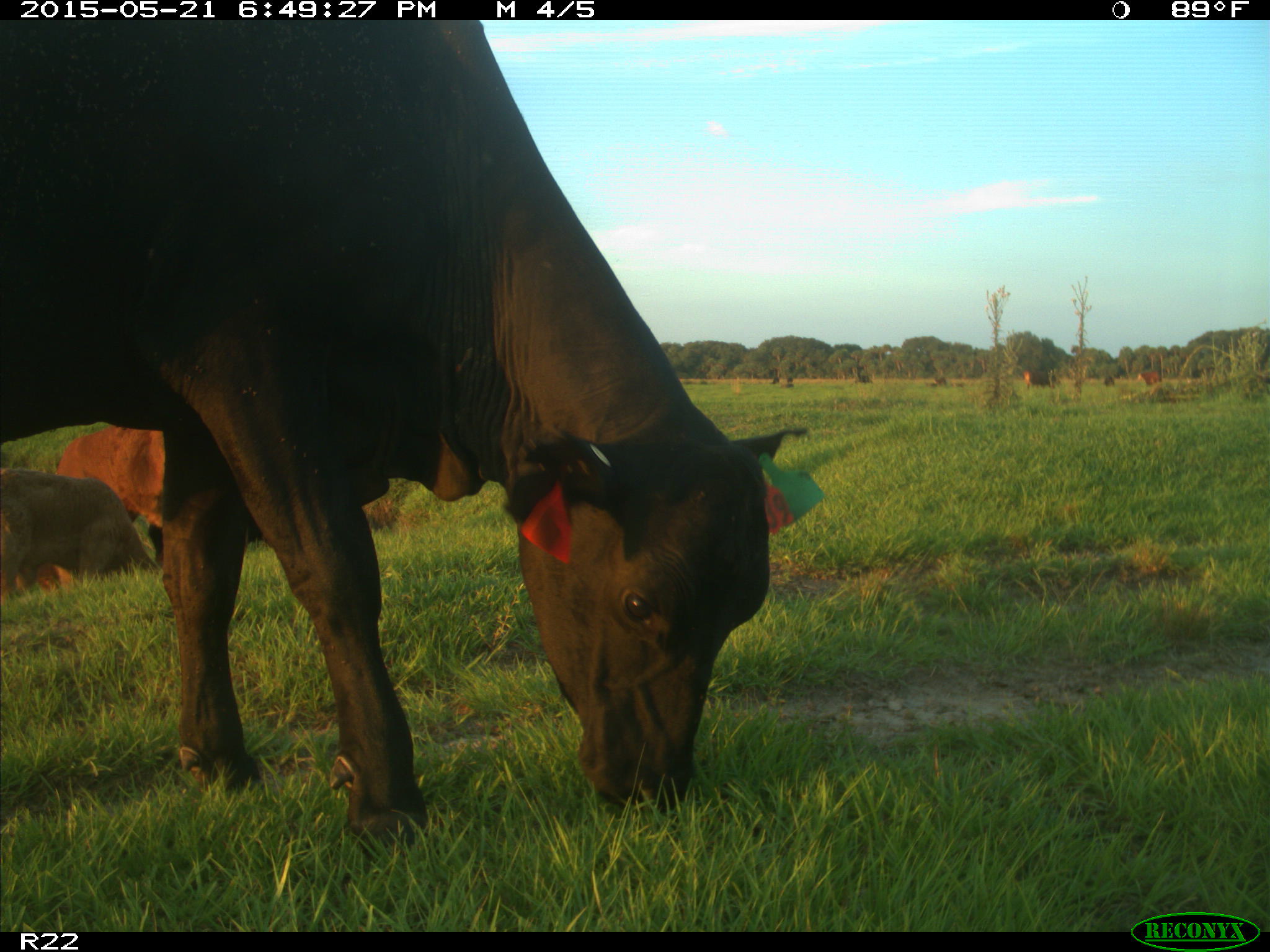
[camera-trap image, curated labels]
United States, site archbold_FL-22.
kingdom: Animalia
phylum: Chordata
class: Mammalia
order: Artiodactyla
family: Bovidae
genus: Bos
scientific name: Bos taurus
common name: domestic cow